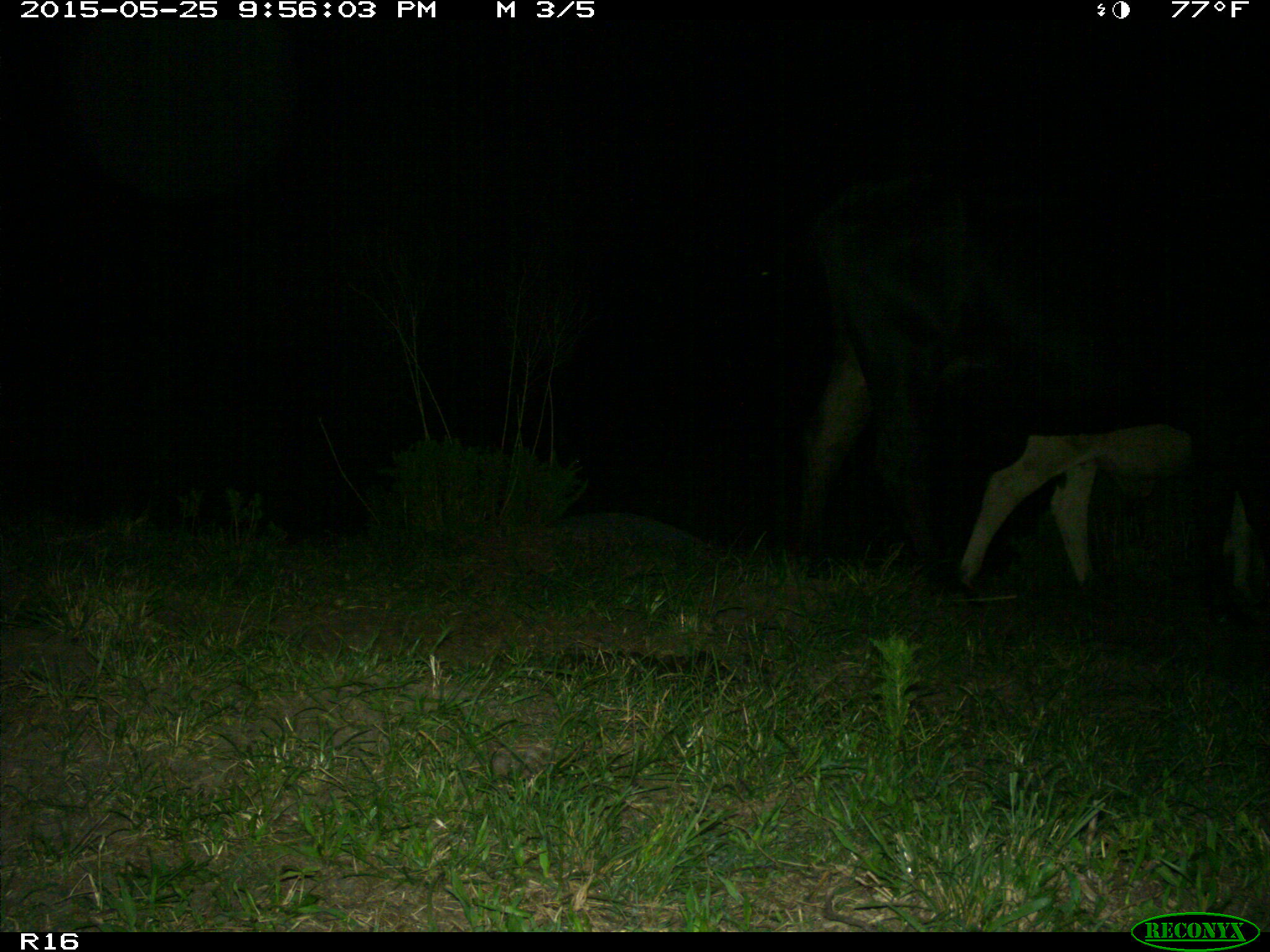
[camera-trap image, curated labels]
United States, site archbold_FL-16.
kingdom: Animalia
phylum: Chordata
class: Mammalia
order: Artiodactyla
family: Bovidae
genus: Bos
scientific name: Bos taurus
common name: domestic cow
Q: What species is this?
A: Bos taurus (domestic cow).